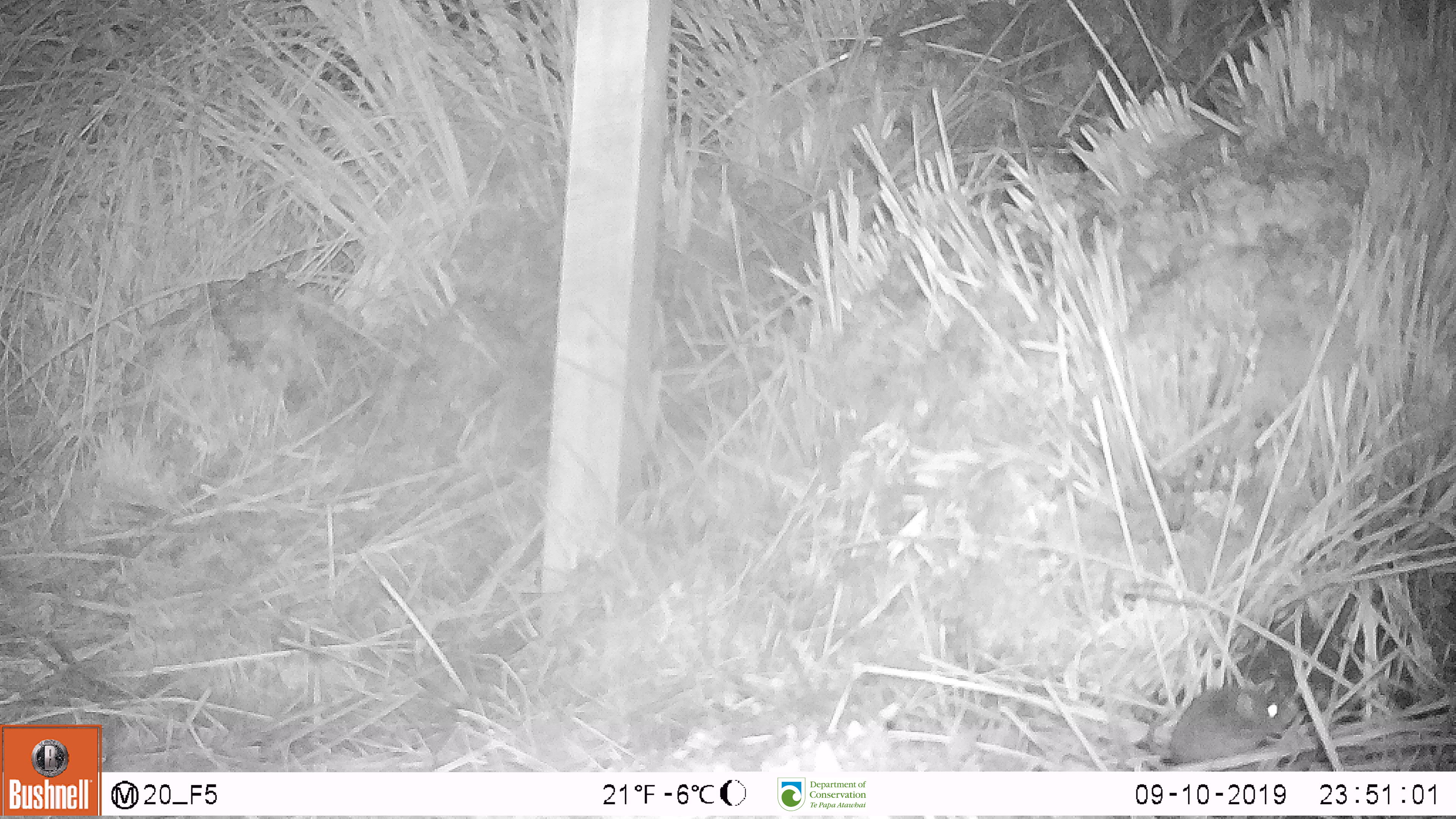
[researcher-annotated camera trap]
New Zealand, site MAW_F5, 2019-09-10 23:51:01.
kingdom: Animalia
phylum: Chordata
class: Mammalia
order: Rodentia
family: Muridae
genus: Mus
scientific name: Mus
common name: mouse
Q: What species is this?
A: Mouse (Mus).